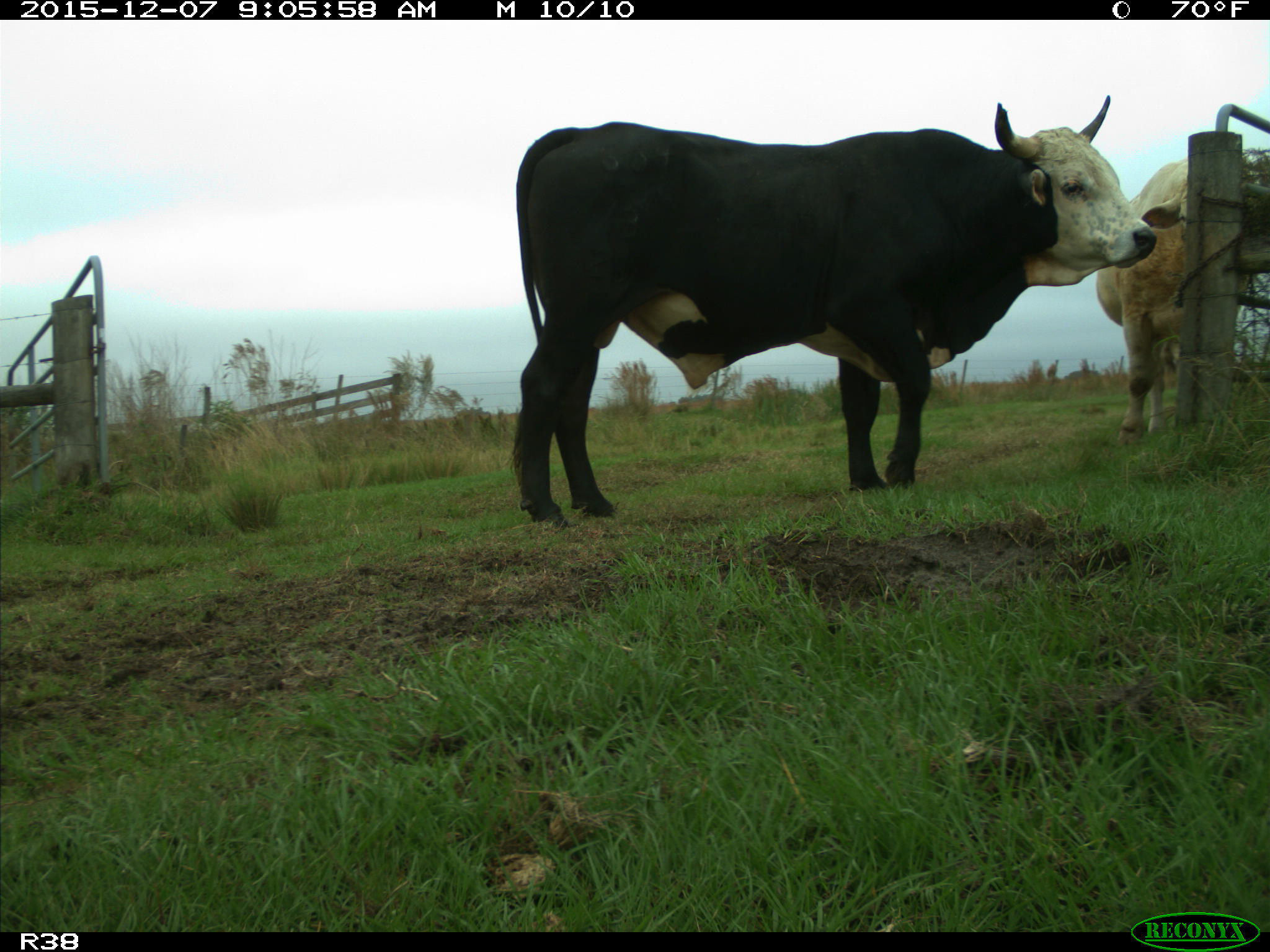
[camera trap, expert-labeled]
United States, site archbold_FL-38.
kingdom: Animalia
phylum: Chordata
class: Mammalia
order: Artiodactyla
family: Bovidae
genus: Bos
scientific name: Bos taurus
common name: domestic cow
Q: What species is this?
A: Bos taurus (domestic cow).